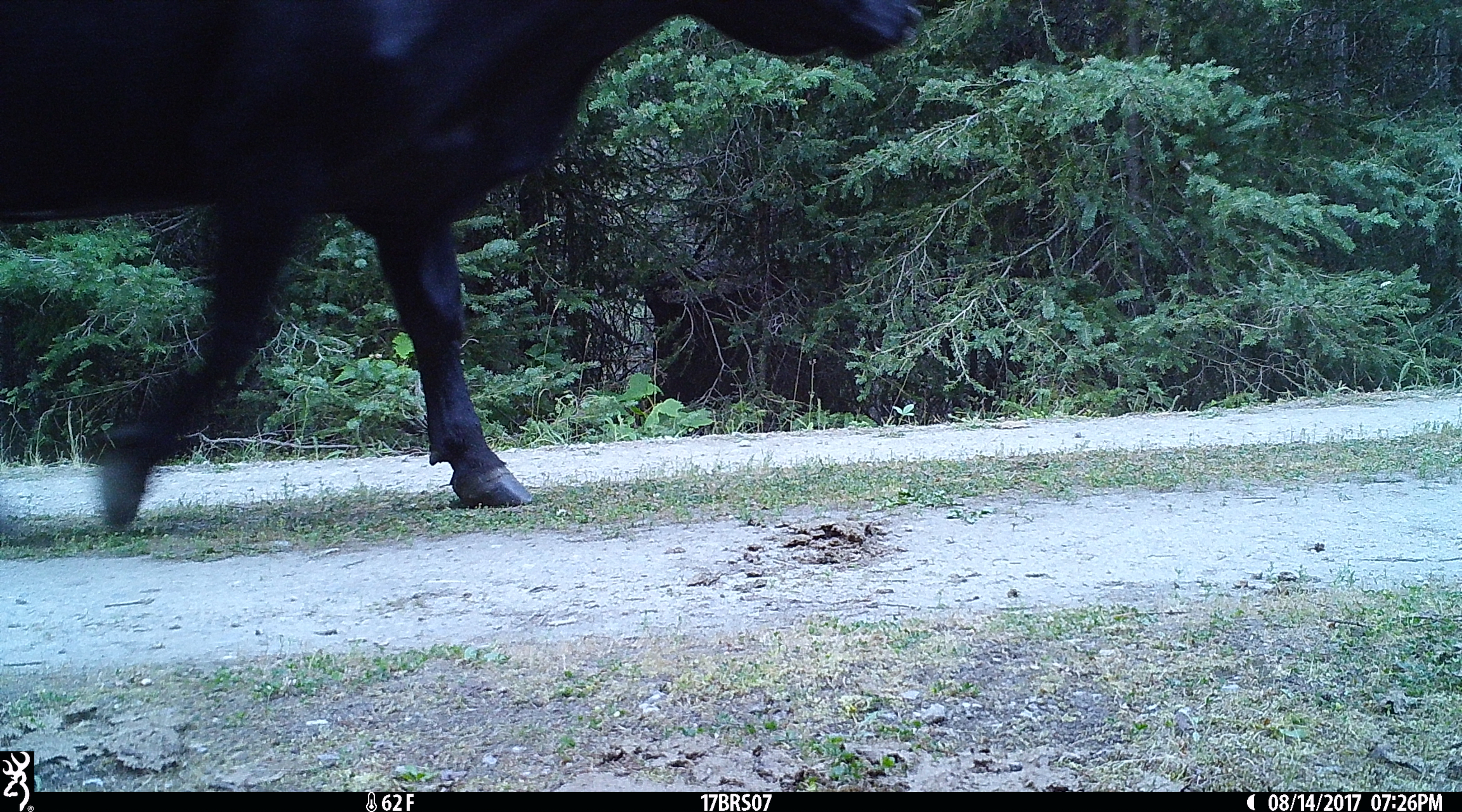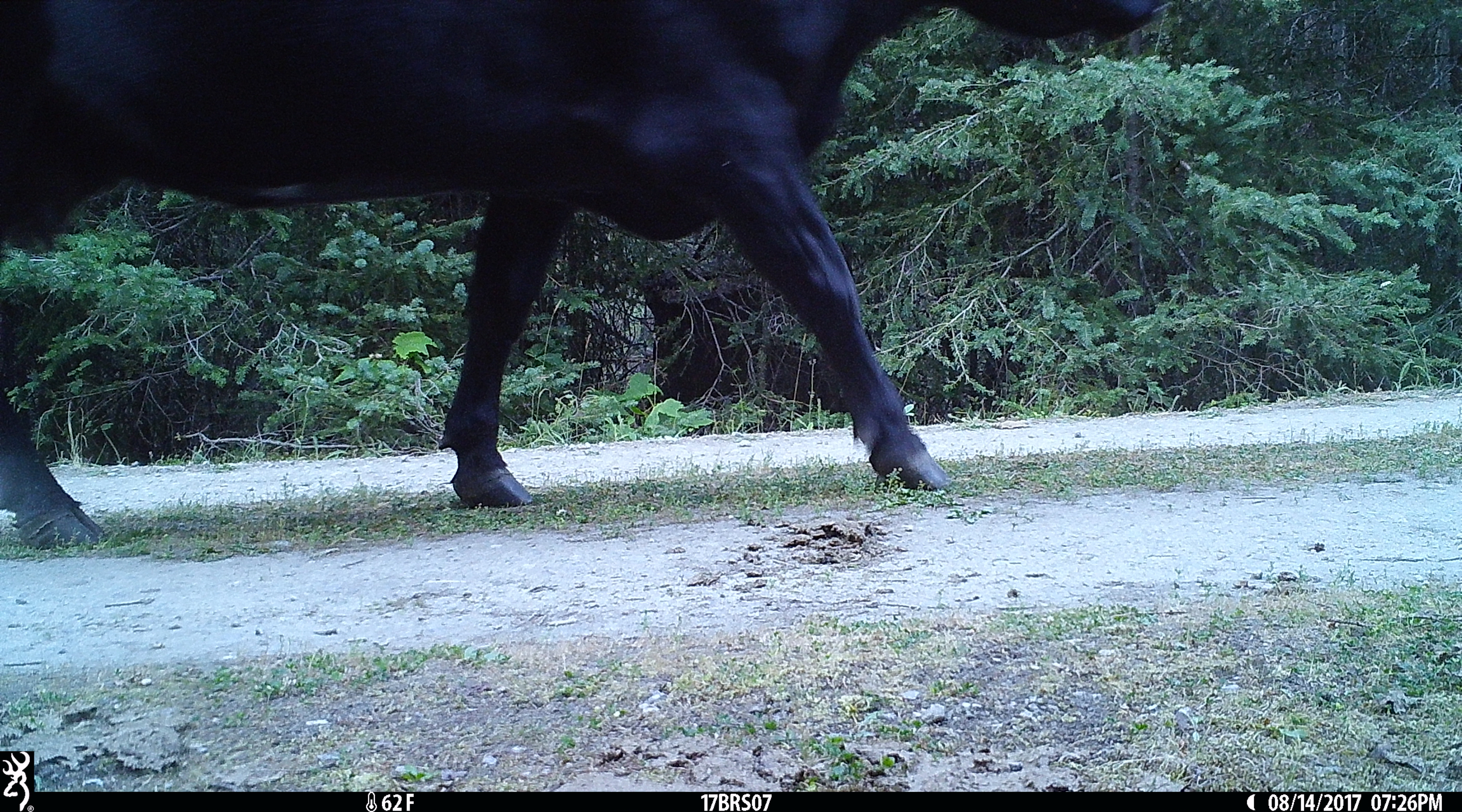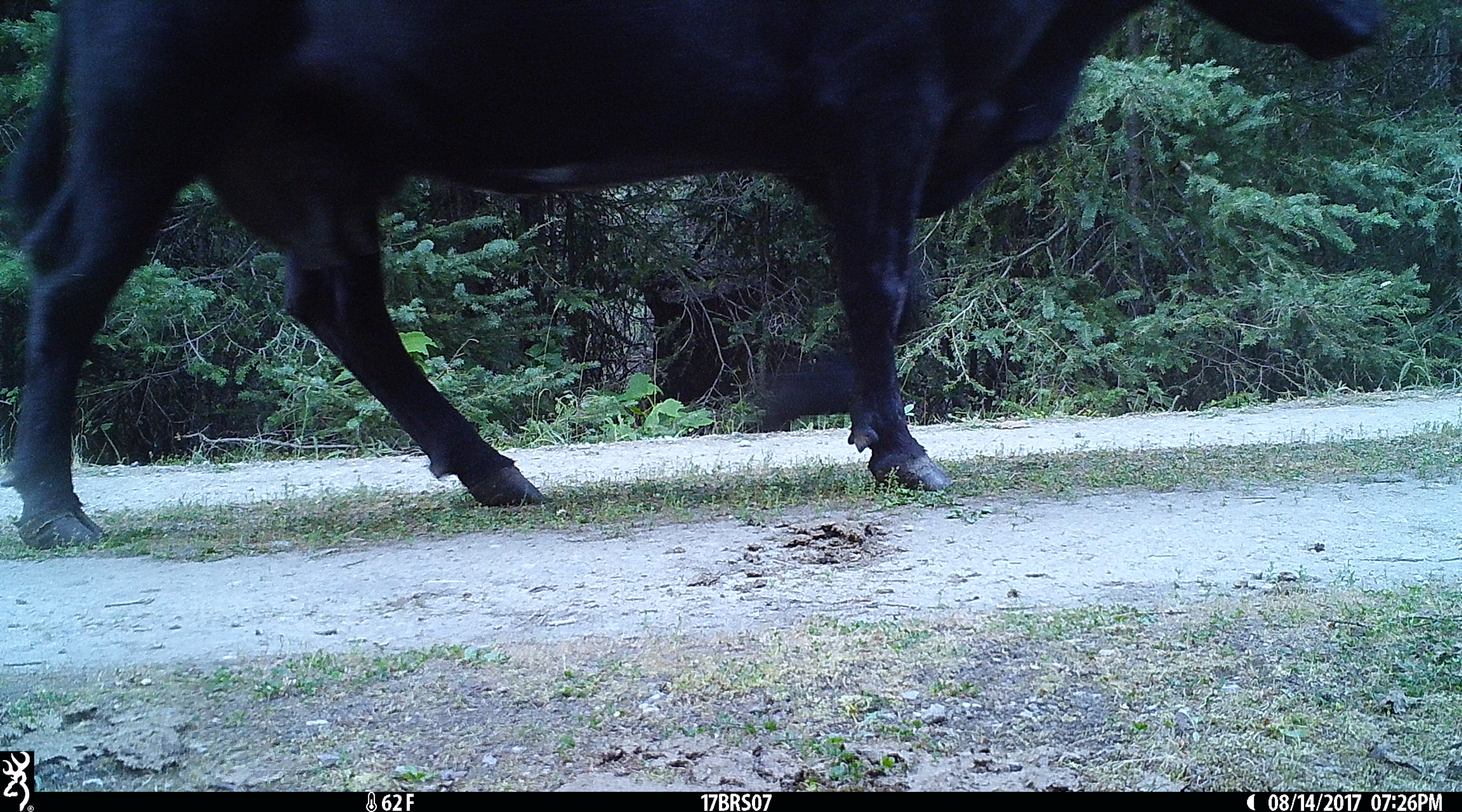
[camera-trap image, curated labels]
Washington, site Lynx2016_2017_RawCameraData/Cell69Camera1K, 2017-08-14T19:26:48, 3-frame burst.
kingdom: Animalia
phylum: Chordata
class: Mammalia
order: Artiodactyla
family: Bovidae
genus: Bos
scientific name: Bos taurus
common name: domestic cattle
Domestic cattle (Bos taurus). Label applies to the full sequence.